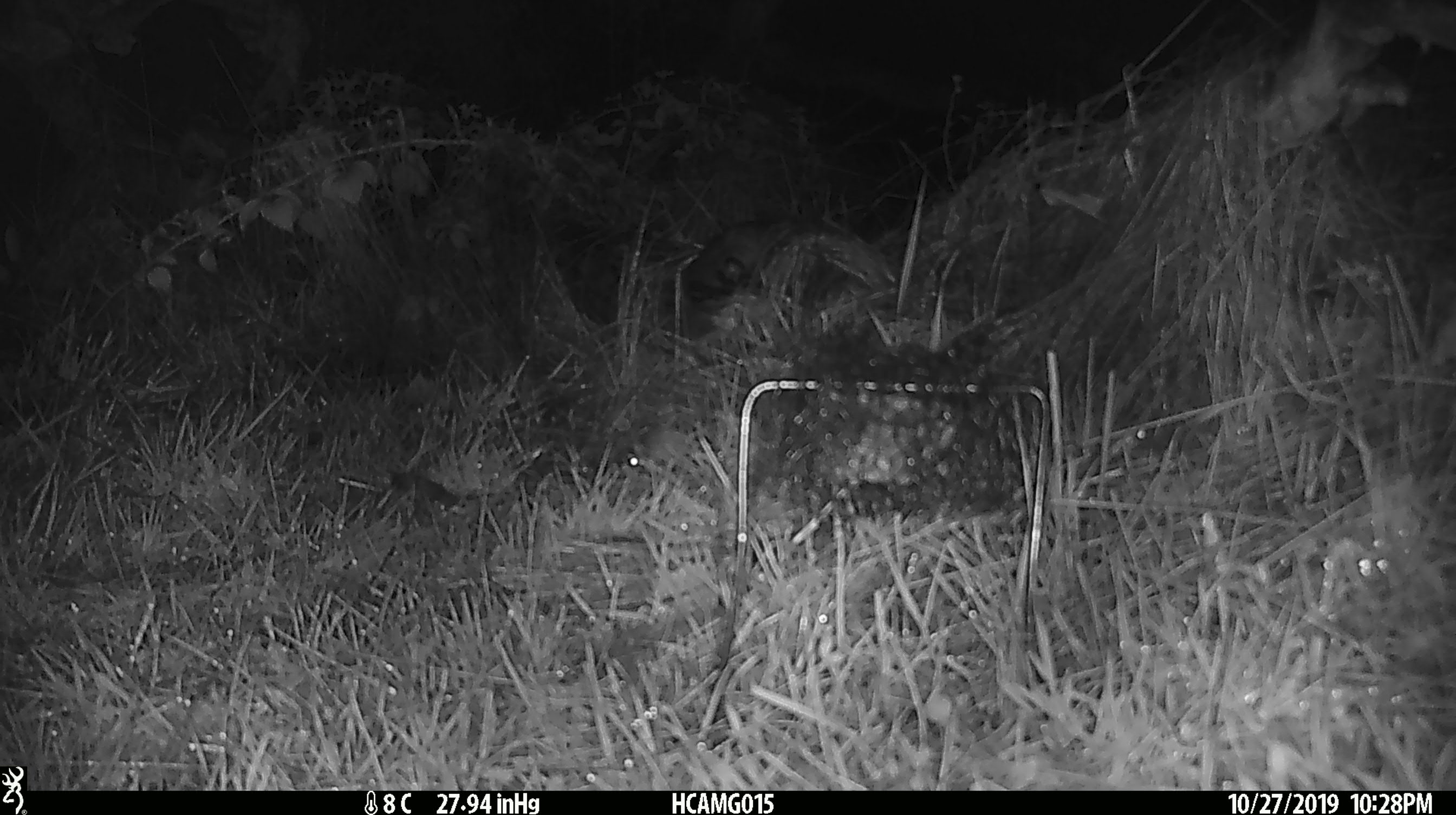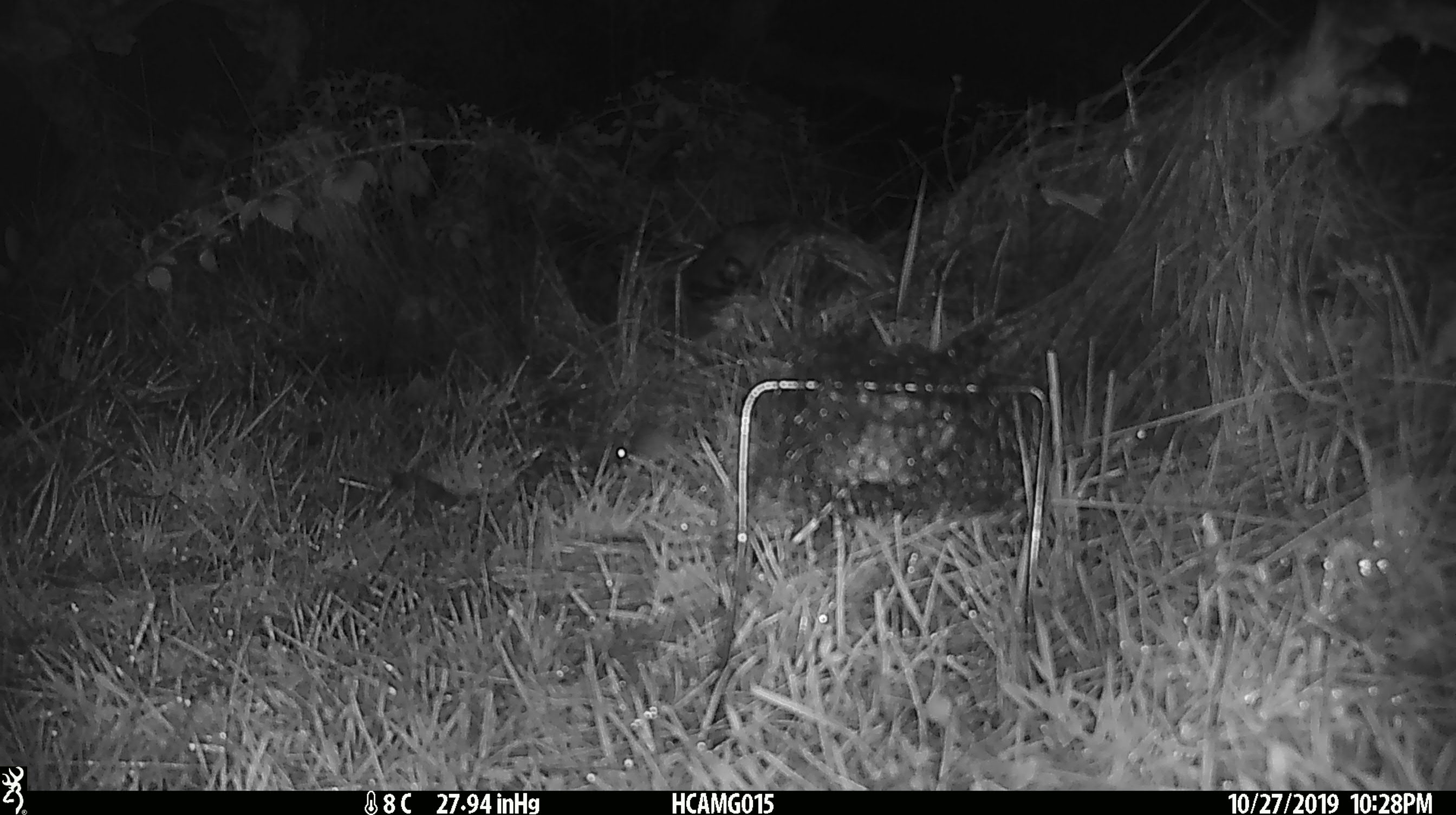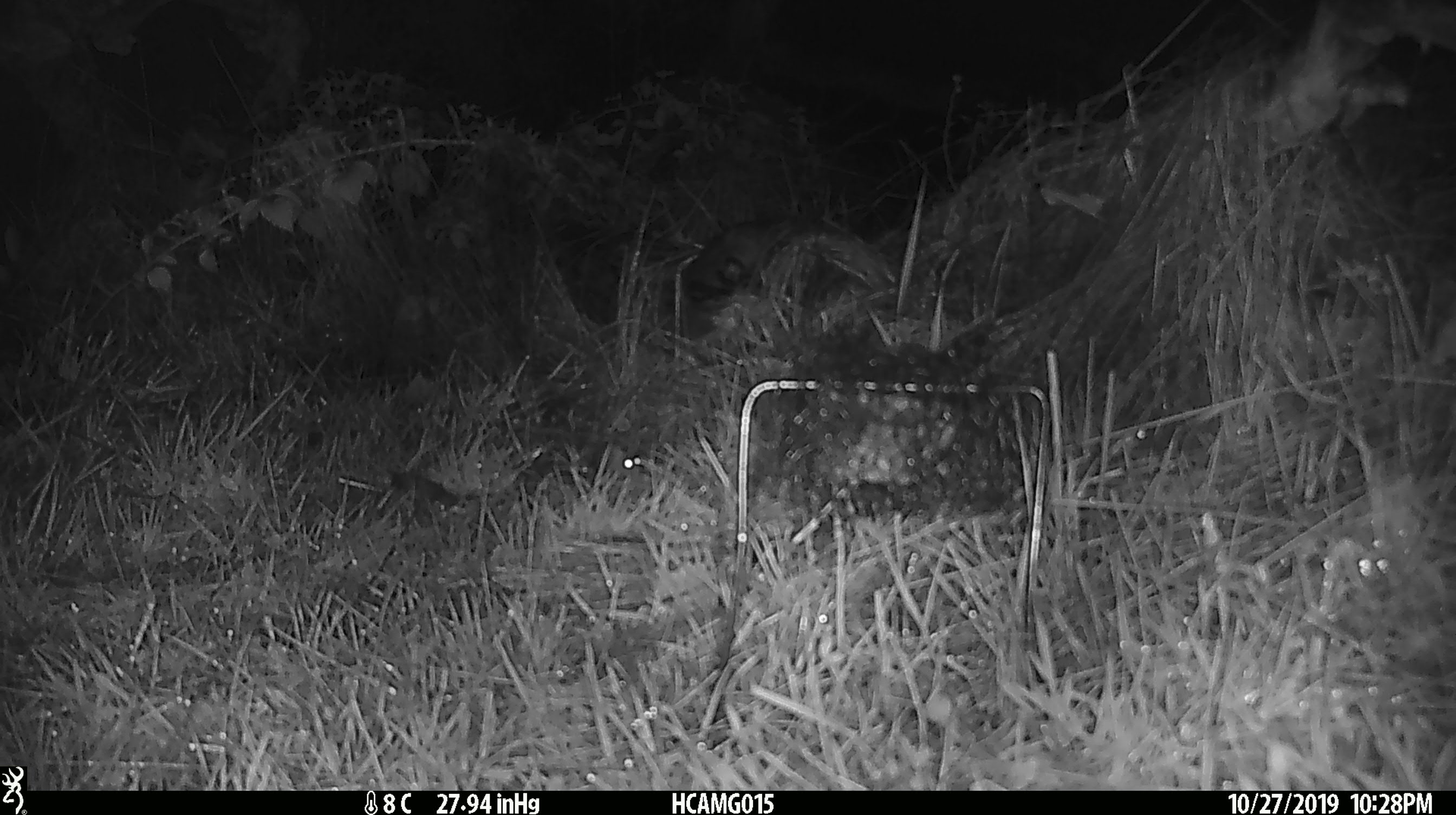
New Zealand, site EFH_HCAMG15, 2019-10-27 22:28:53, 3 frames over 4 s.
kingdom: Animalia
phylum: Chordata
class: Mammalia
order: Rodentia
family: Muridae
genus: Mus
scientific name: Mus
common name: mouse